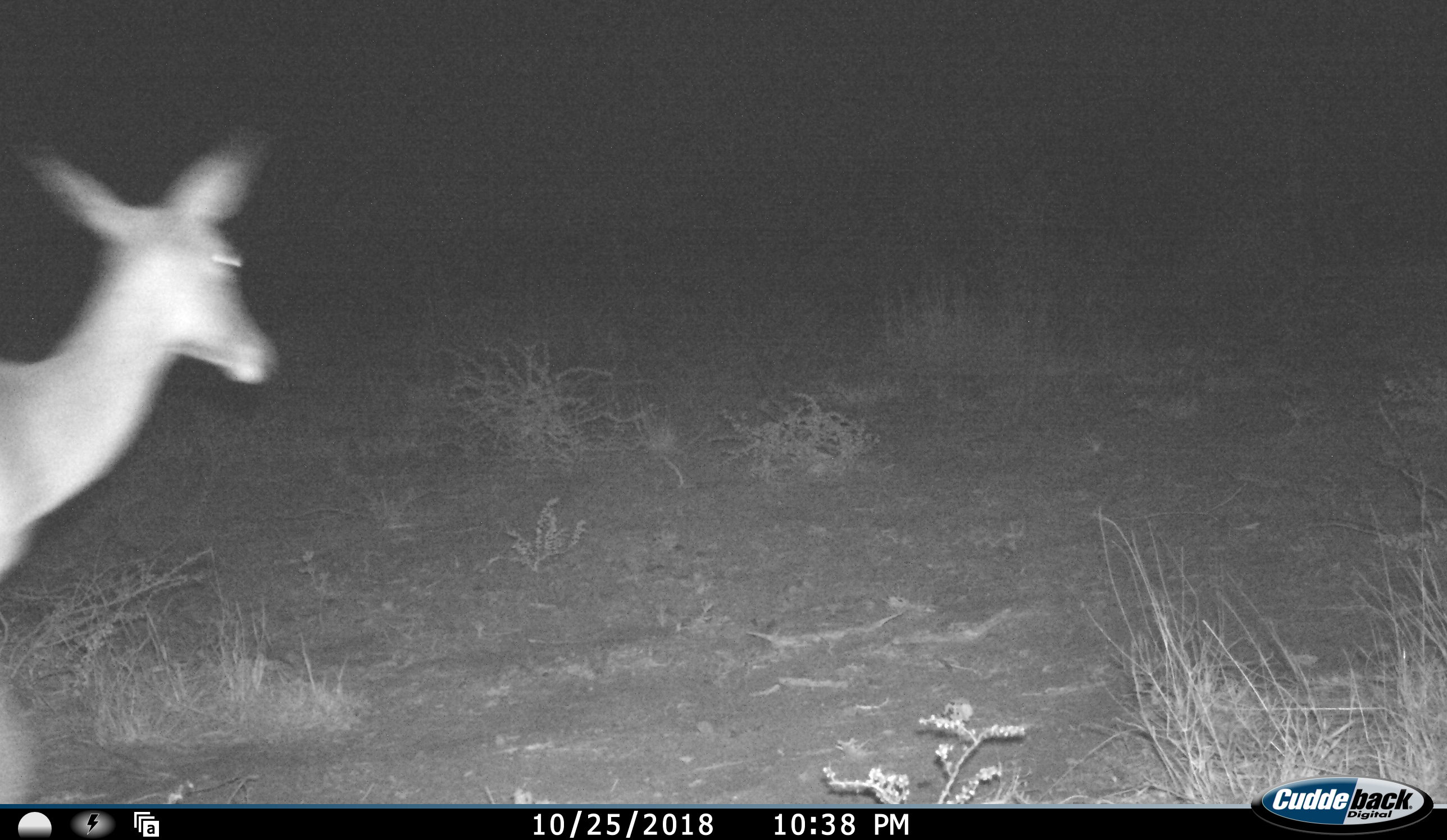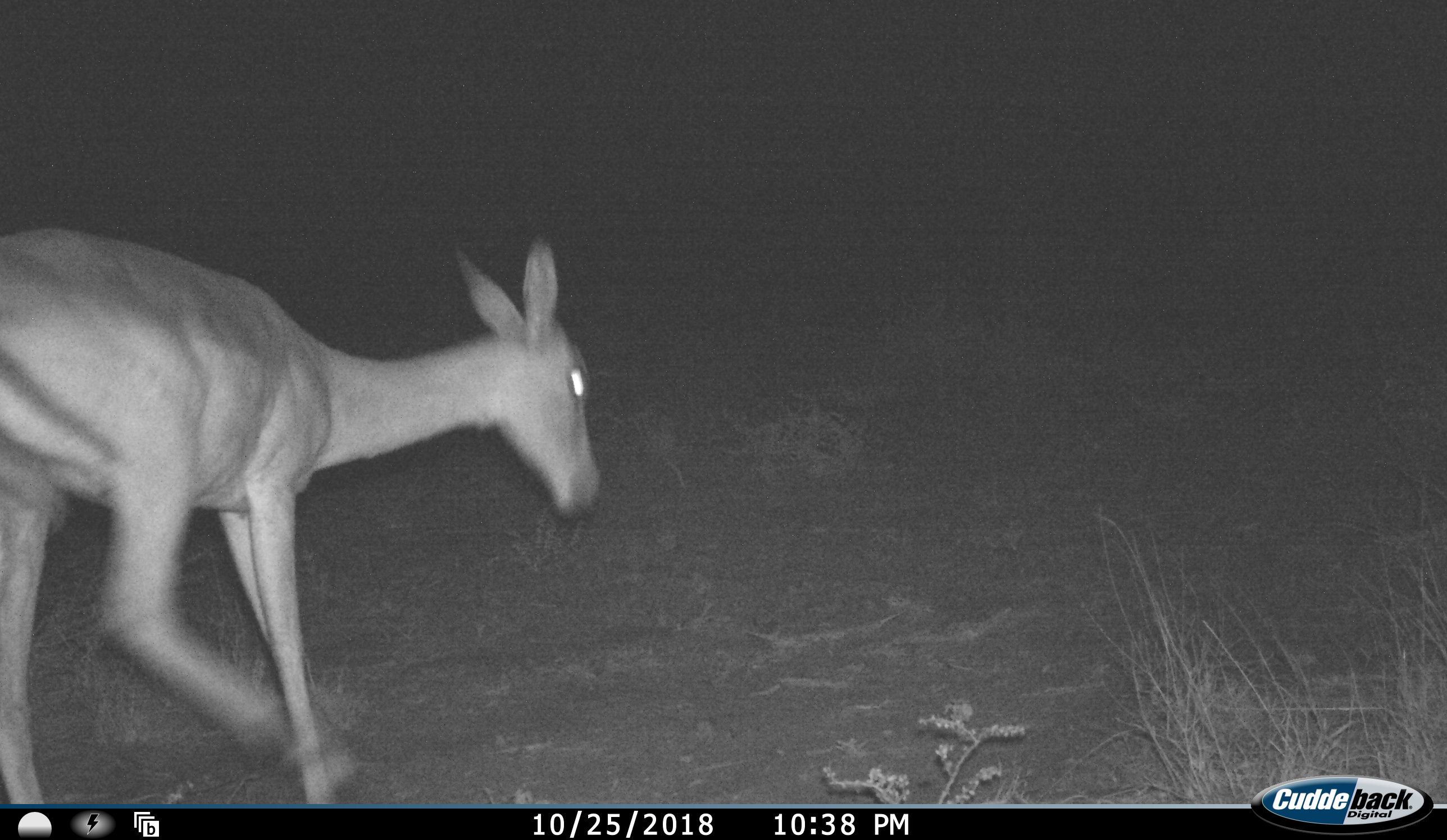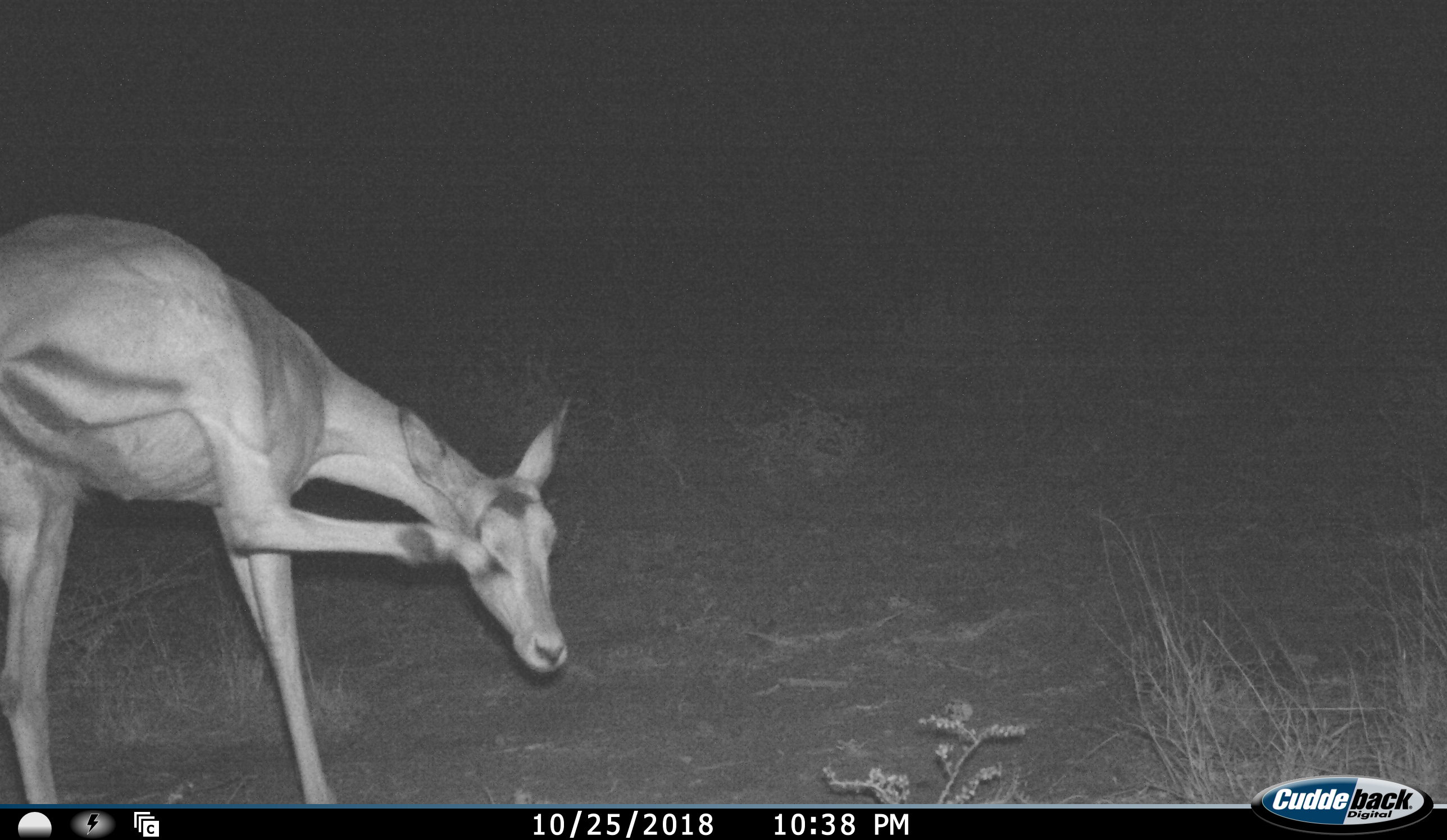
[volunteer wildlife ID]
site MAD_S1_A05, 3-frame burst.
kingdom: Animalia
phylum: Chordata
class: Mammalia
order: Artiodactyla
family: Bovidae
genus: Aepyceros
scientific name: Aepyceros melampus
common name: impala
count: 1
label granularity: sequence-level